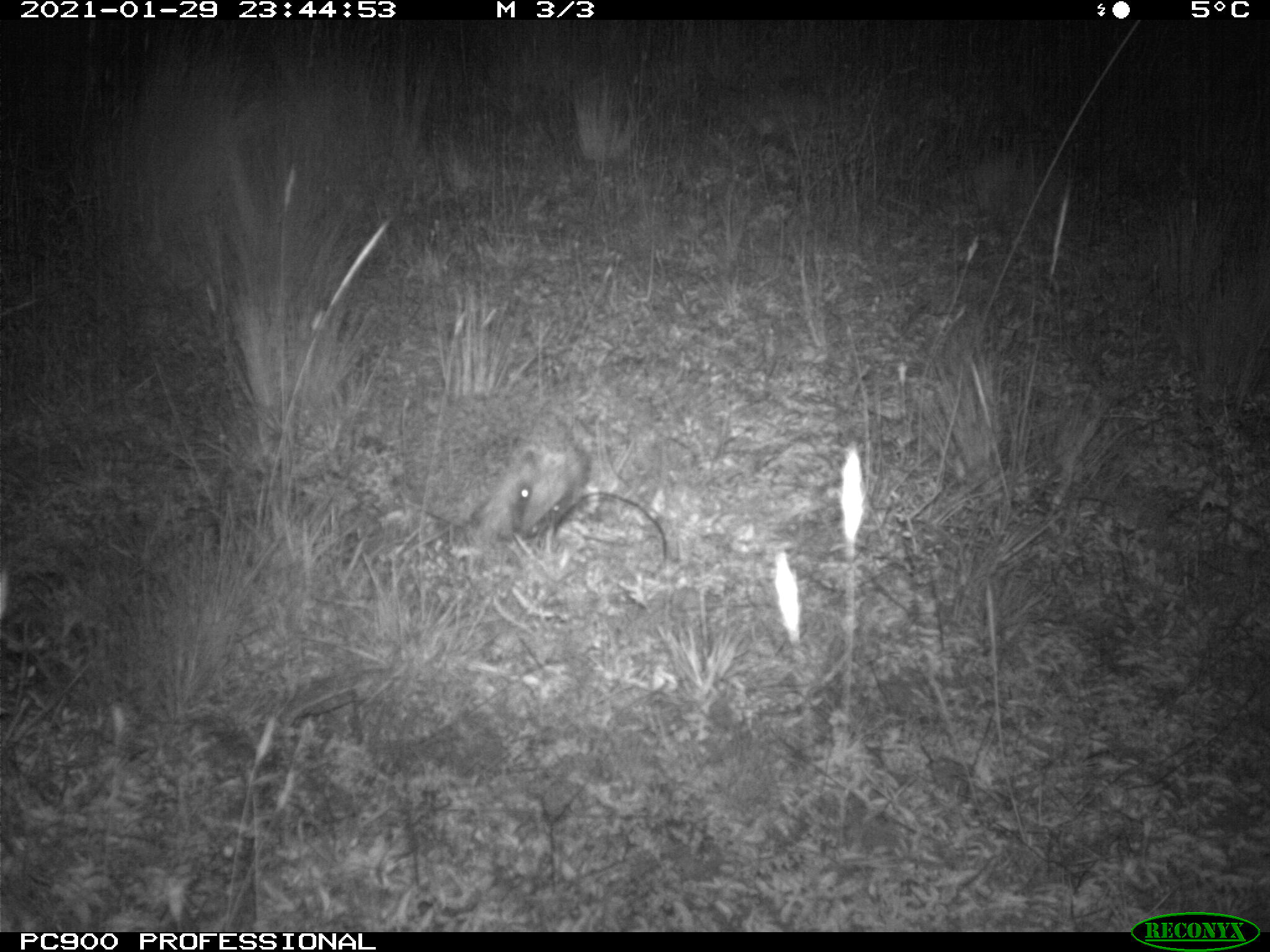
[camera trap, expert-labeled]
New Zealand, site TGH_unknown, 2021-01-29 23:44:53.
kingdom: Animalia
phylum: Chordata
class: Mammalia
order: Eulipotyphla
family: Erinaceidae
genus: Erinaceus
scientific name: Erinaceus europaeus europaeus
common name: european hedgehog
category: hedgehog